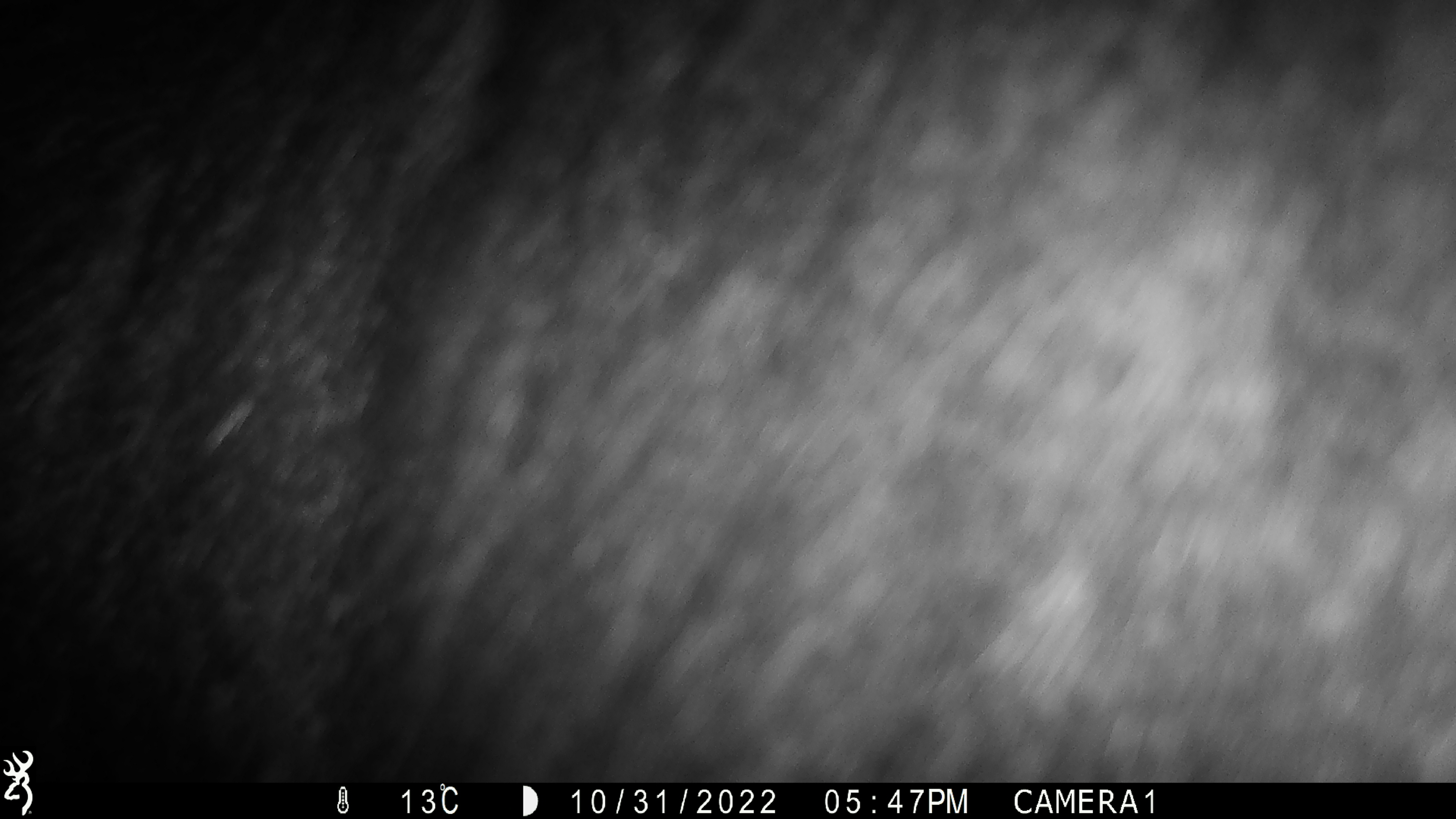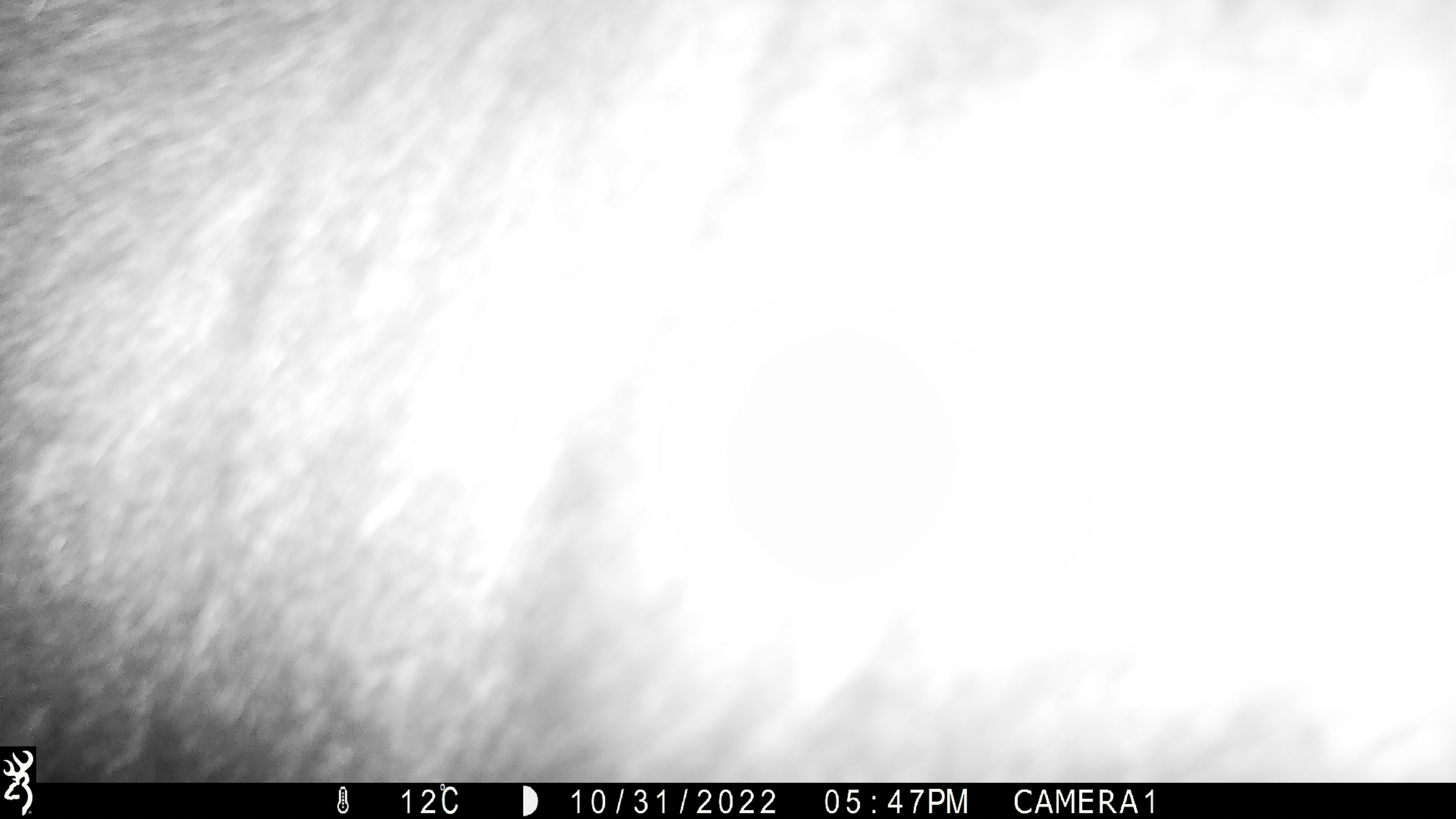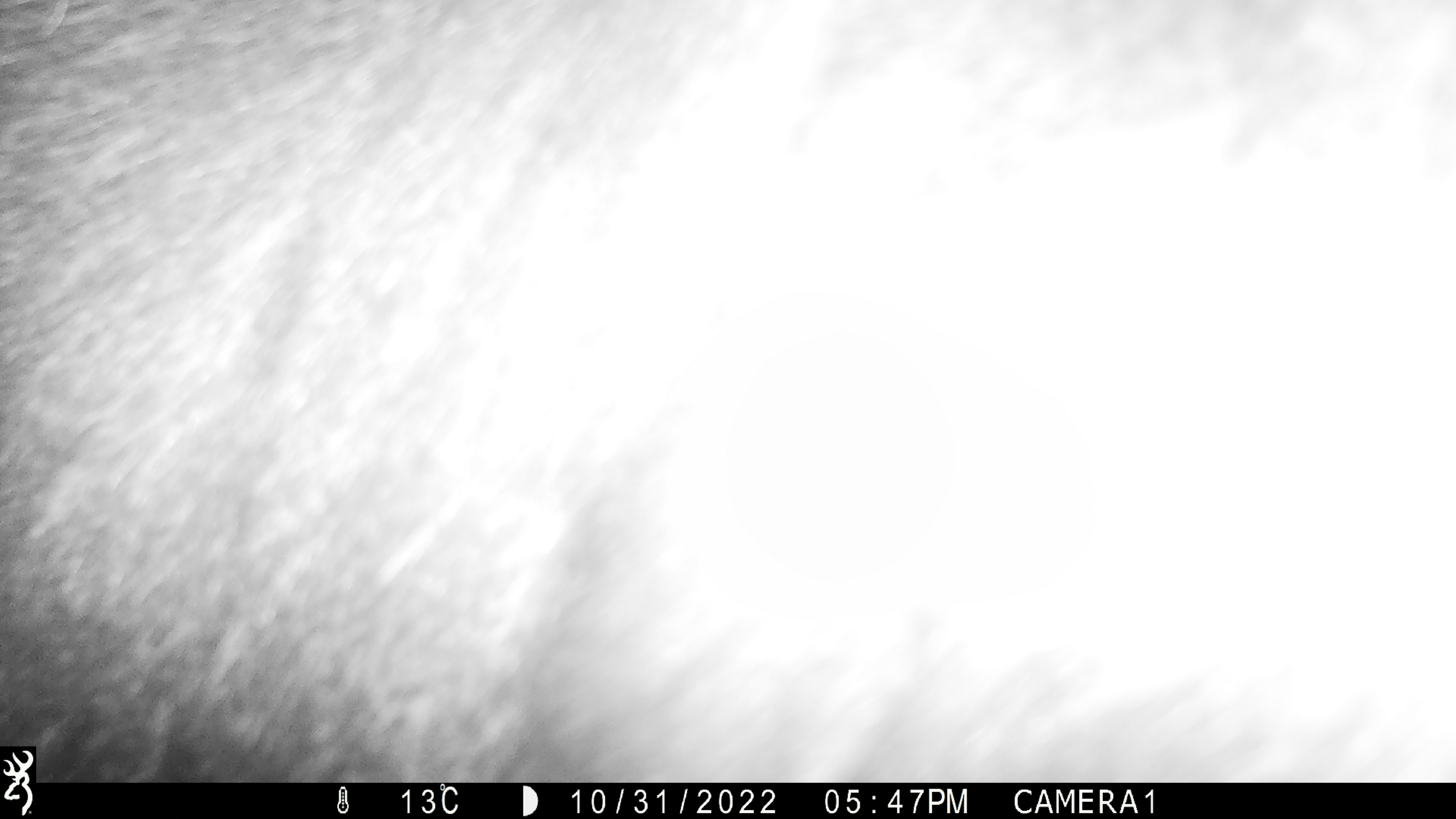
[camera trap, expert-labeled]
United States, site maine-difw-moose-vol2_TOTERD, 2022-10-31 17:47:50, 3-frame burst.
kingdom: Animalia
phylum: Chordata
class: Mammalia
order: Artiodactyla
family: Cervidae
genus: Alces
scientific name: Alces alces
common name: moose